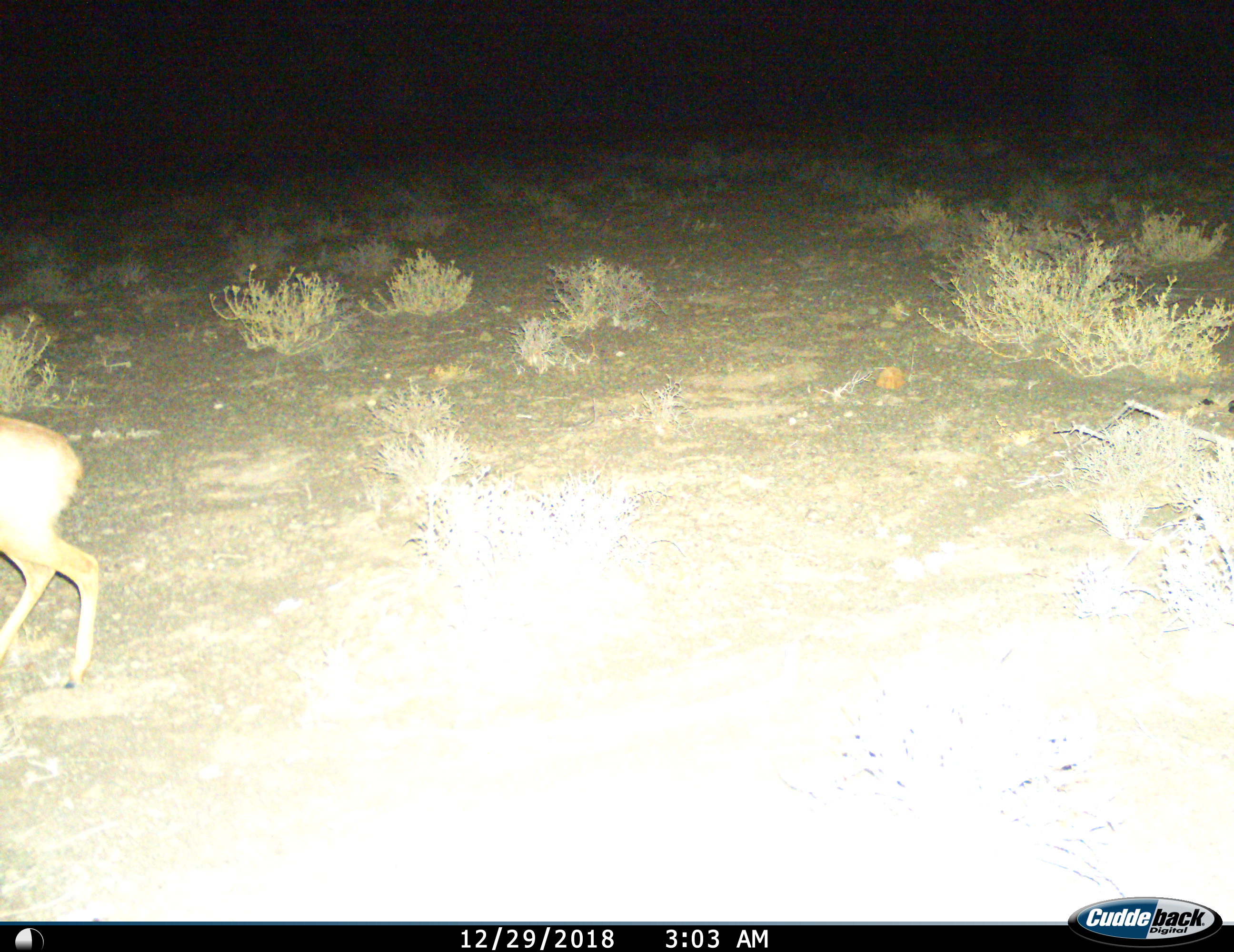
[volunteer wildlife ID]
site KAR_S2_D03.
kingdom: Animalia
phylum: Chordata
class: Mammalia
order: Artiodactyla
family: Bovidae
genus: Raphicerus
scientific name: Raphicerus campestris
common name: steenbok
Steenbok (Raphicerus campestris), count 1. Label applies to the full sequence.